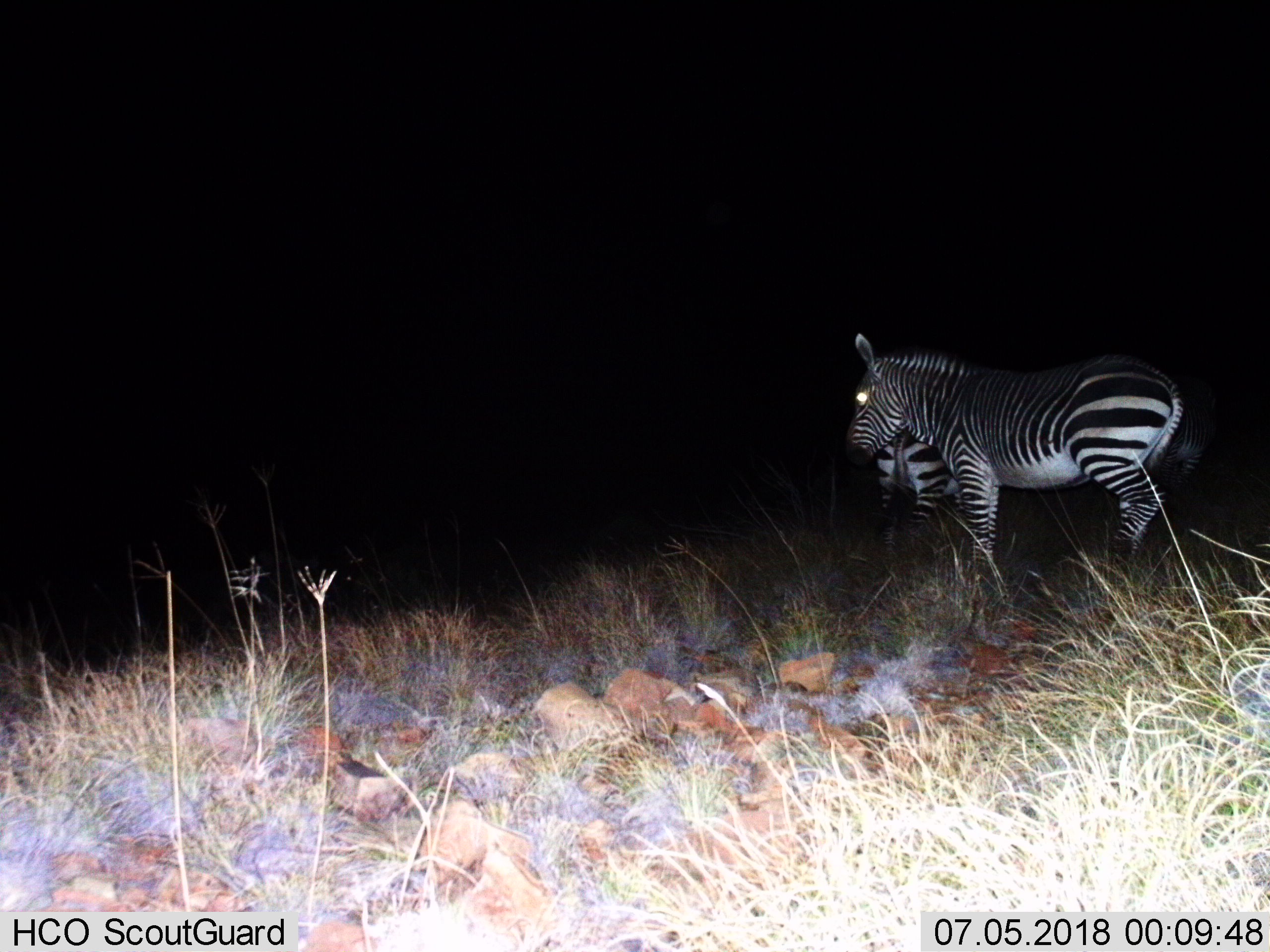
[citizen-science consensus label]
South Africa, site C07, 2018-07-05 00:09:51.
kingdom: Animalia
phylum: Chordata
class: Mammalia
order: Perissodactyla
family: Equidae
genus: Equus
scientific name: Equus zebra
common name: mountain zebra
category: zebramountain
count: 3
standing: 60%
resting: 0%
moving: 40%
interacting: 20%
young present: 10%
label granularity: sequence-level